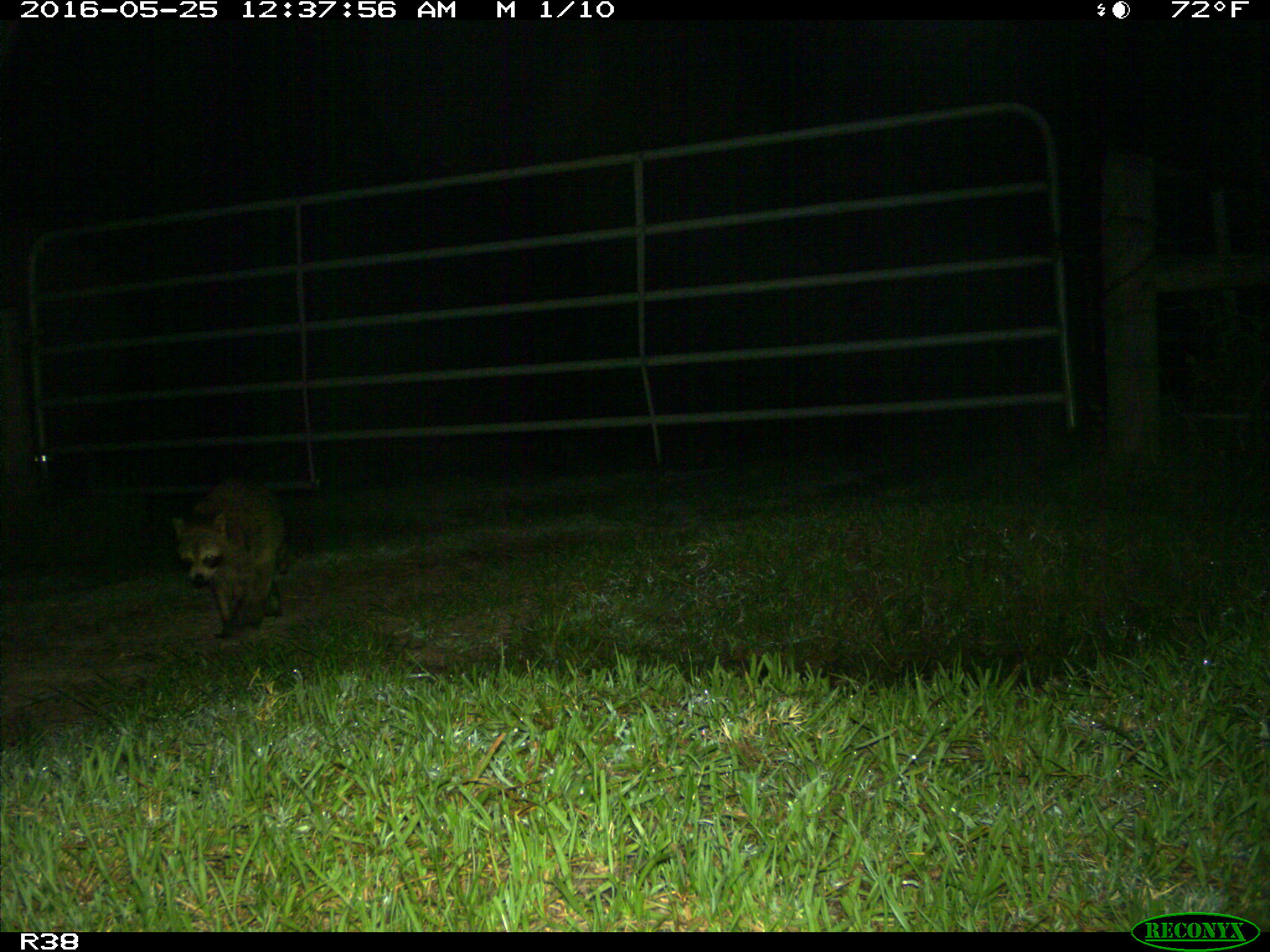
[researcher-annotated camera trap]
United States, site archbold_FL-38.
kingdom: Animalia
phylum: Chordata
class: Mammalia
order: Carnivora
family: Procyonidae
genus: Procyon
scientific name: Procyon lotor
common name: common raccoon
Procyon lotor (common raccoon).